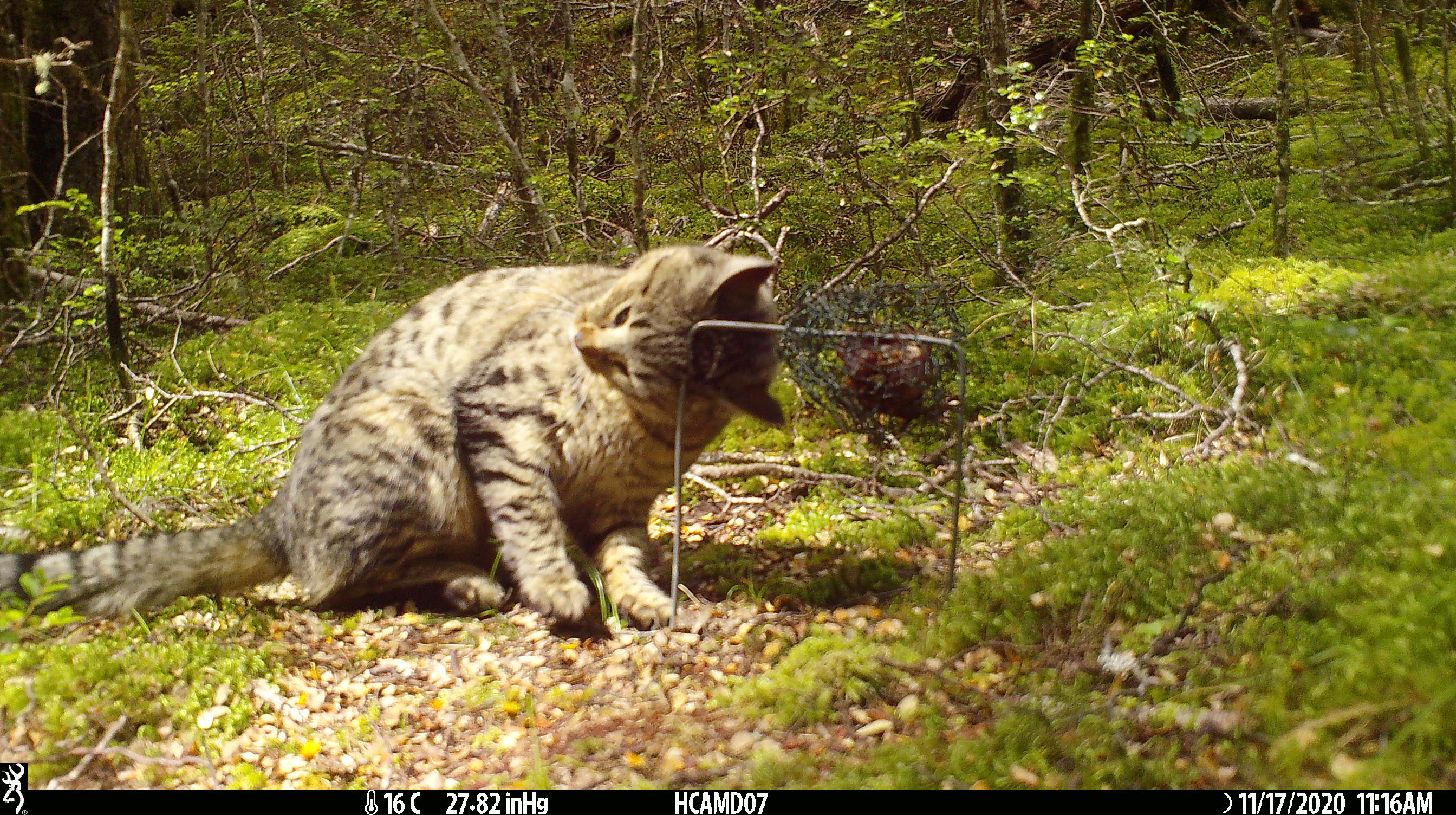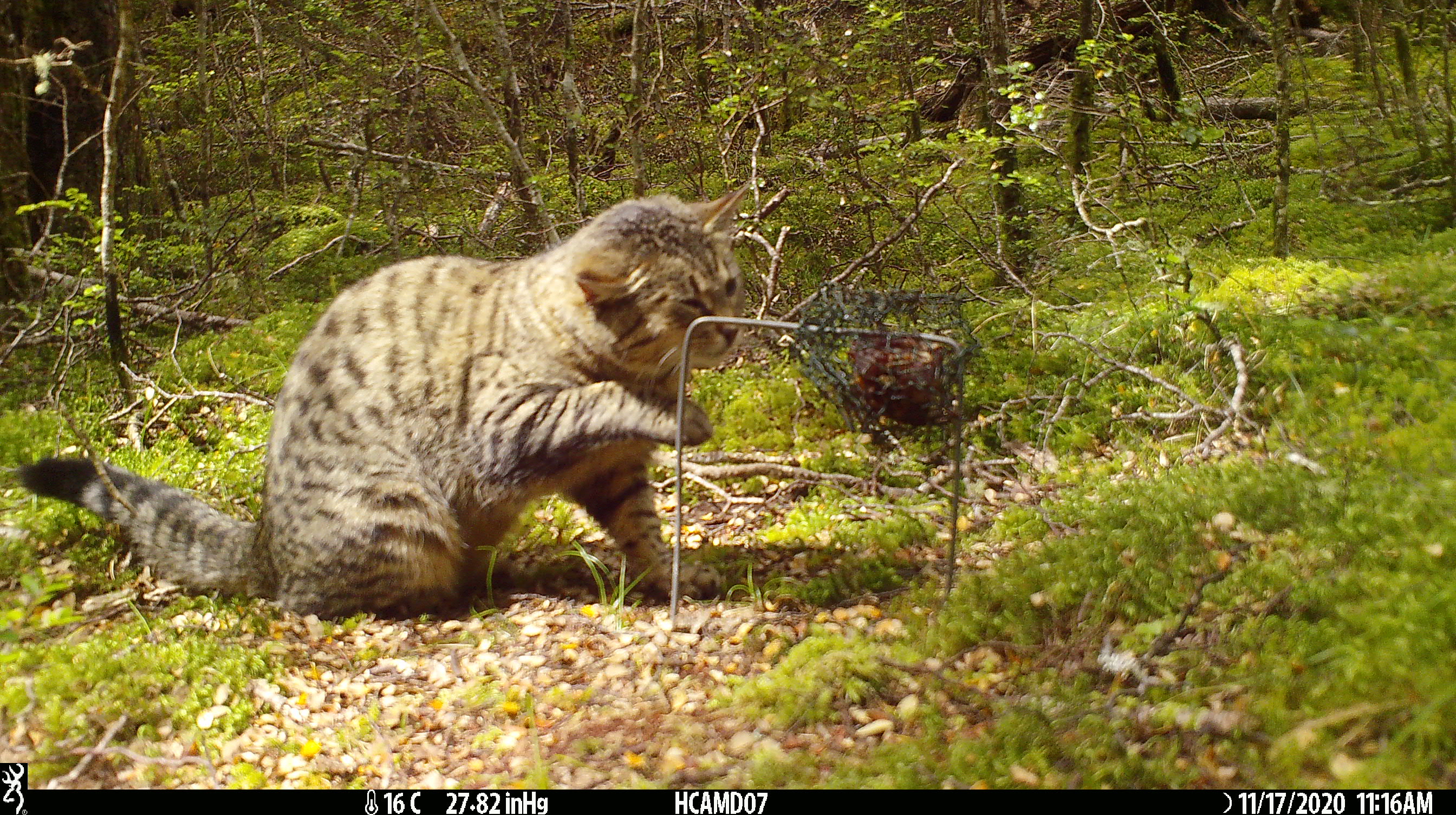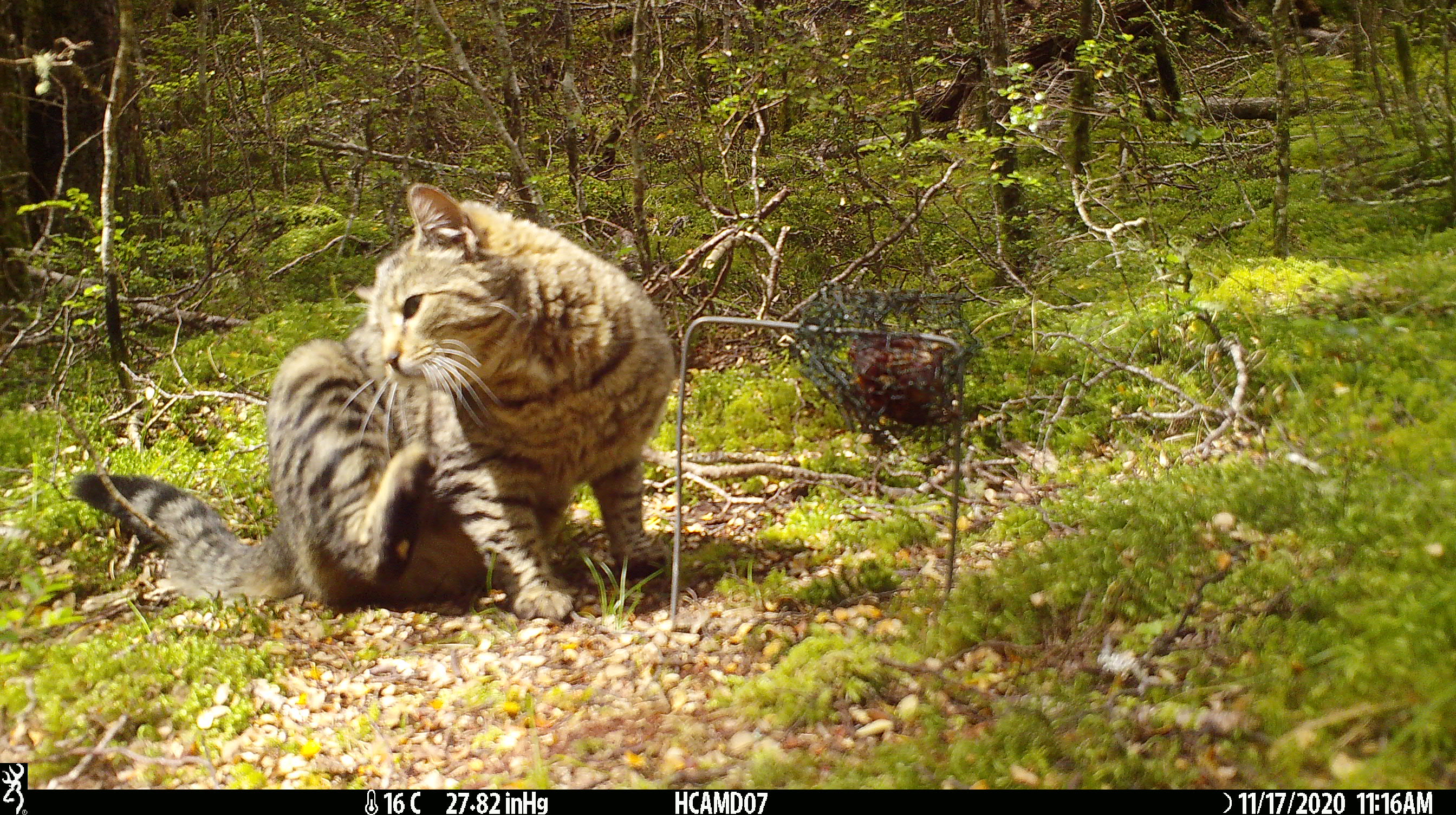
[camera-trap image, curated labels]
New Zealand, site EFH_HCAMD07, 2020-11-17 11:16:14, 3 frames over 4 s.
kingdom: Animalia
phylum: Chordata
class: Mammalia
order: Carnivora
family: Felidae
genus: Felis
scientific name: Felis catus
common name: domestic cat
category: cat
Cat (domestic cat) (Felis catus).